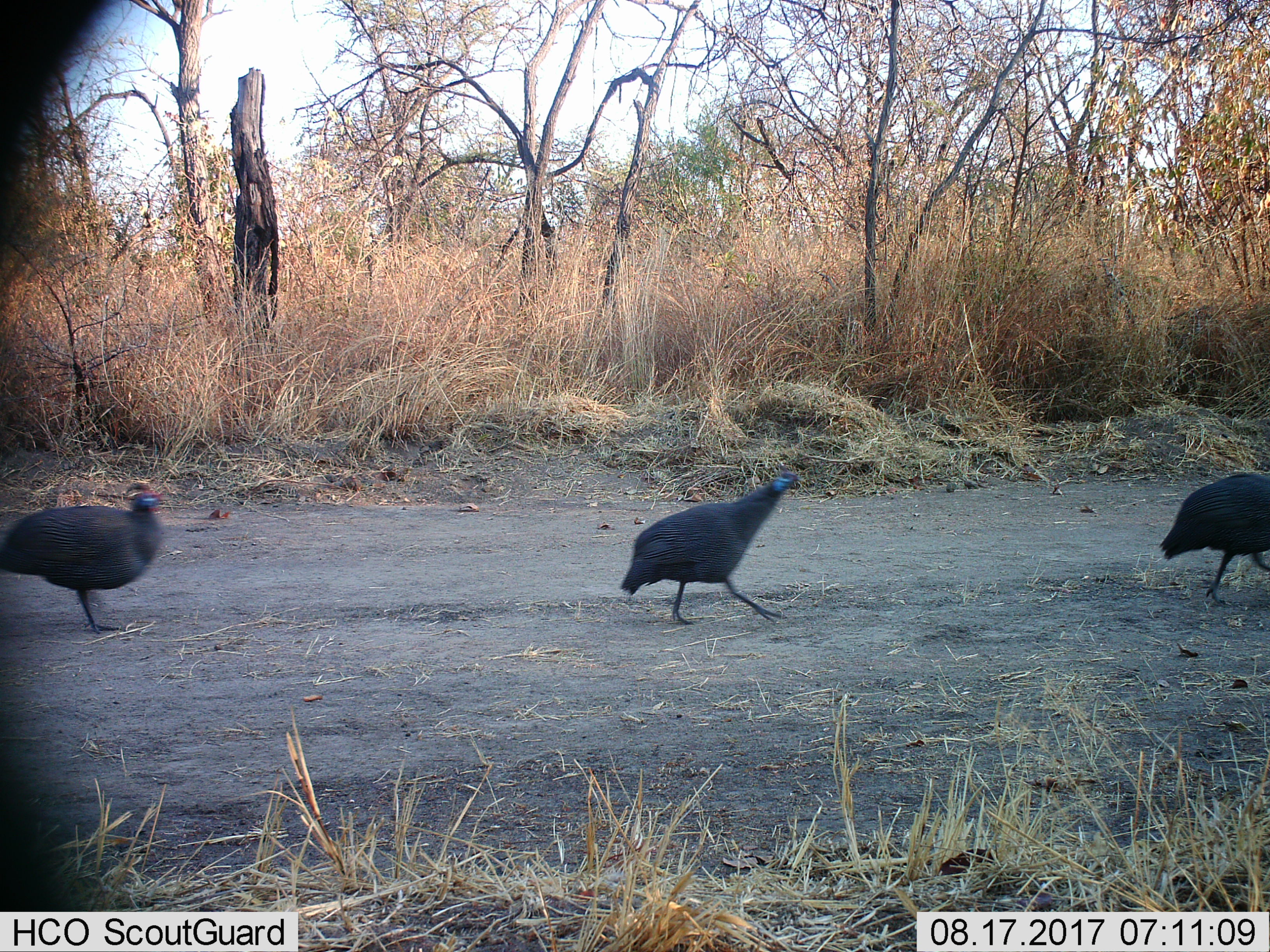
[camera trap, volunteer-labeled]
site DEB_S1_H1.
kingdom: Animalia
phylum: Chordata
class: Aves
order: Galliformes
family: Numididae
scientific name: Numididae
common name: guineafowl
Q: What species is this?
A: Guineafowl (Numididae).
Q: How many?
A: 3.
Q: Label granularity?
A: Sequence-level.